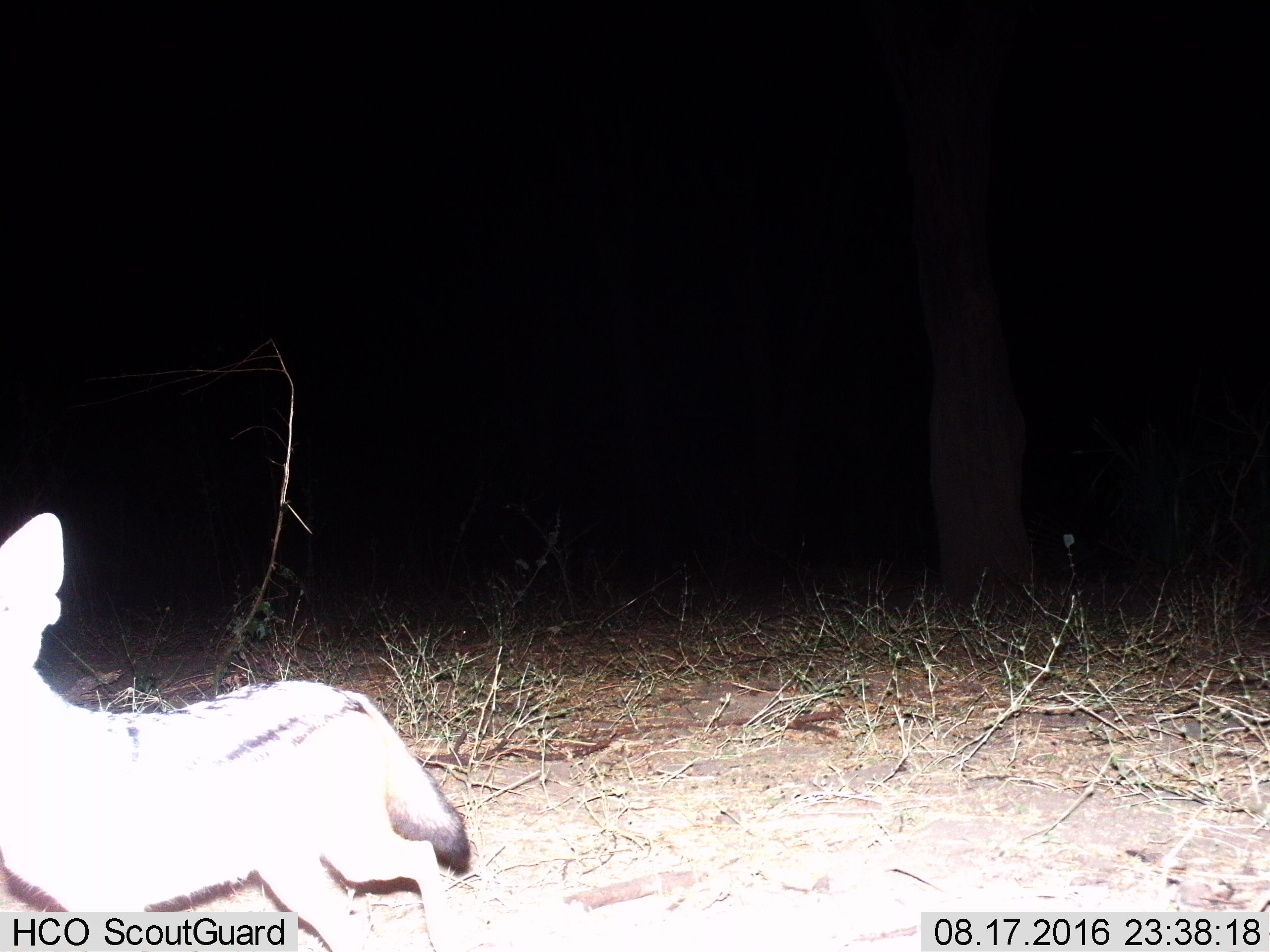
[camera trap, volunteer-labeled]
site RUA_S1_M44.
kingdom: Animalia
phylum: Chordata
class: Mammalia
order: Carnivora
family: Canidae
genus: Lupulella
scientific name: Lupulella mesomelas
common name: black-backed jackal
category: jackalblackbacked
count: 1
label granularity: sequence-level